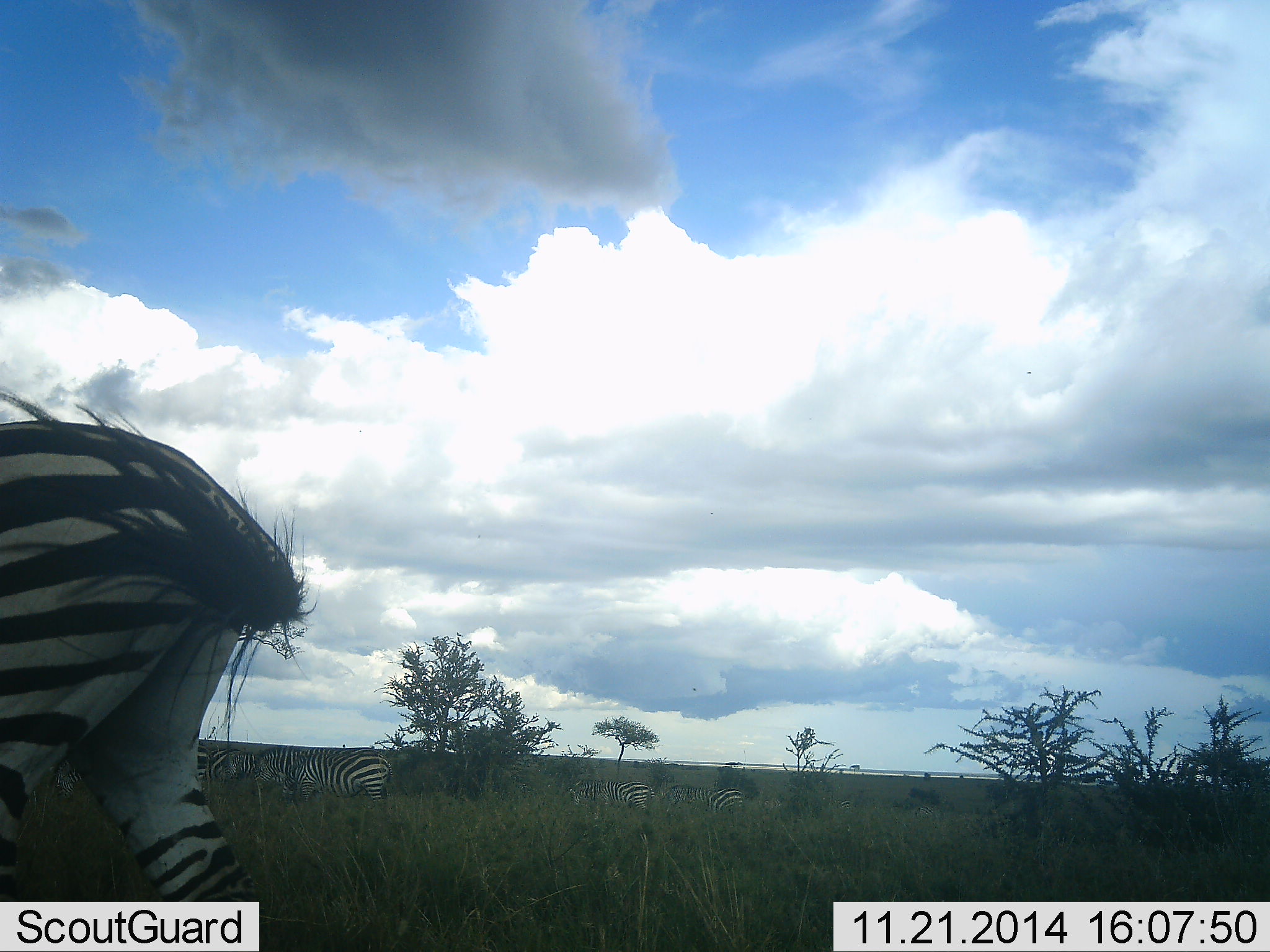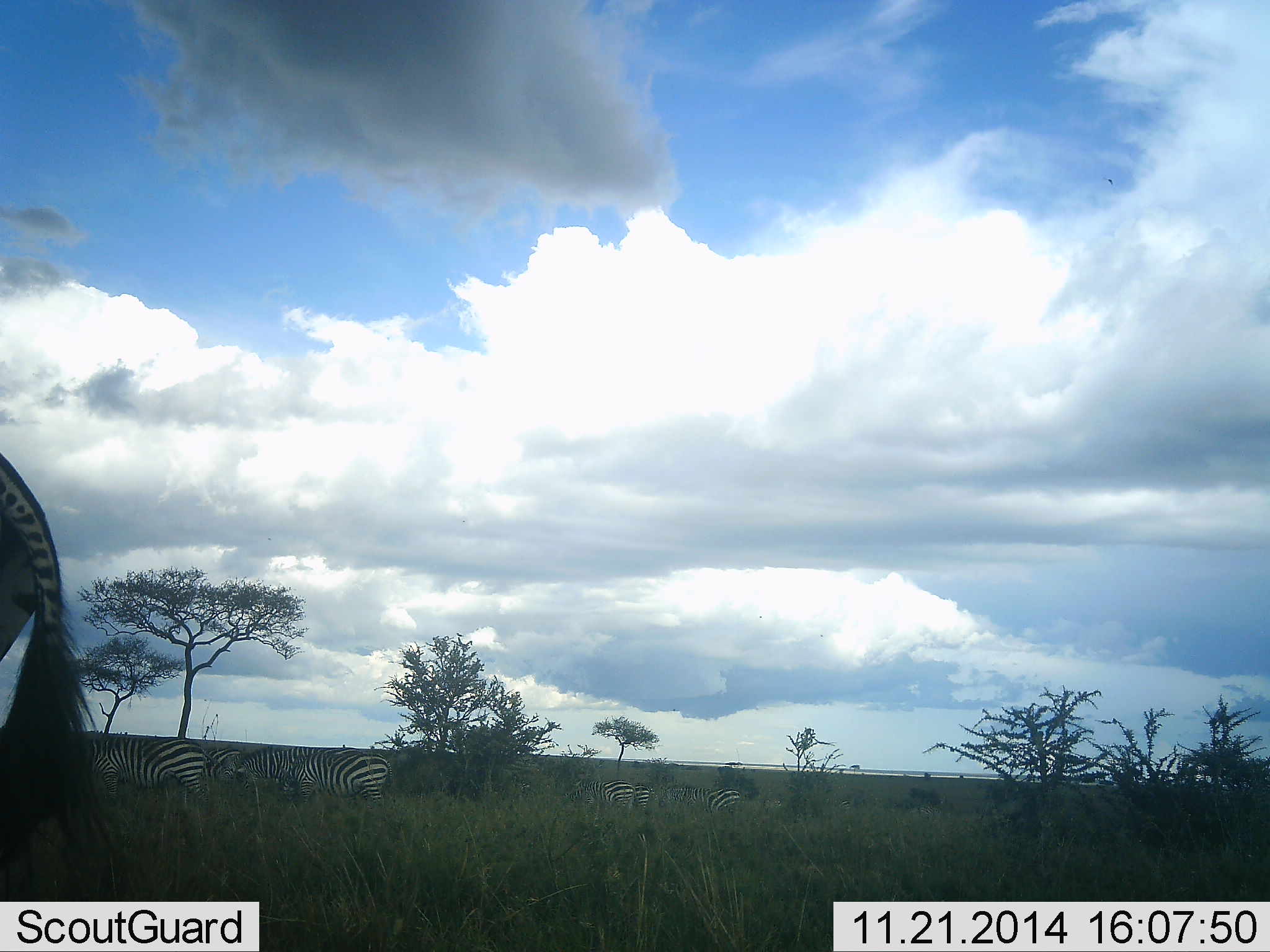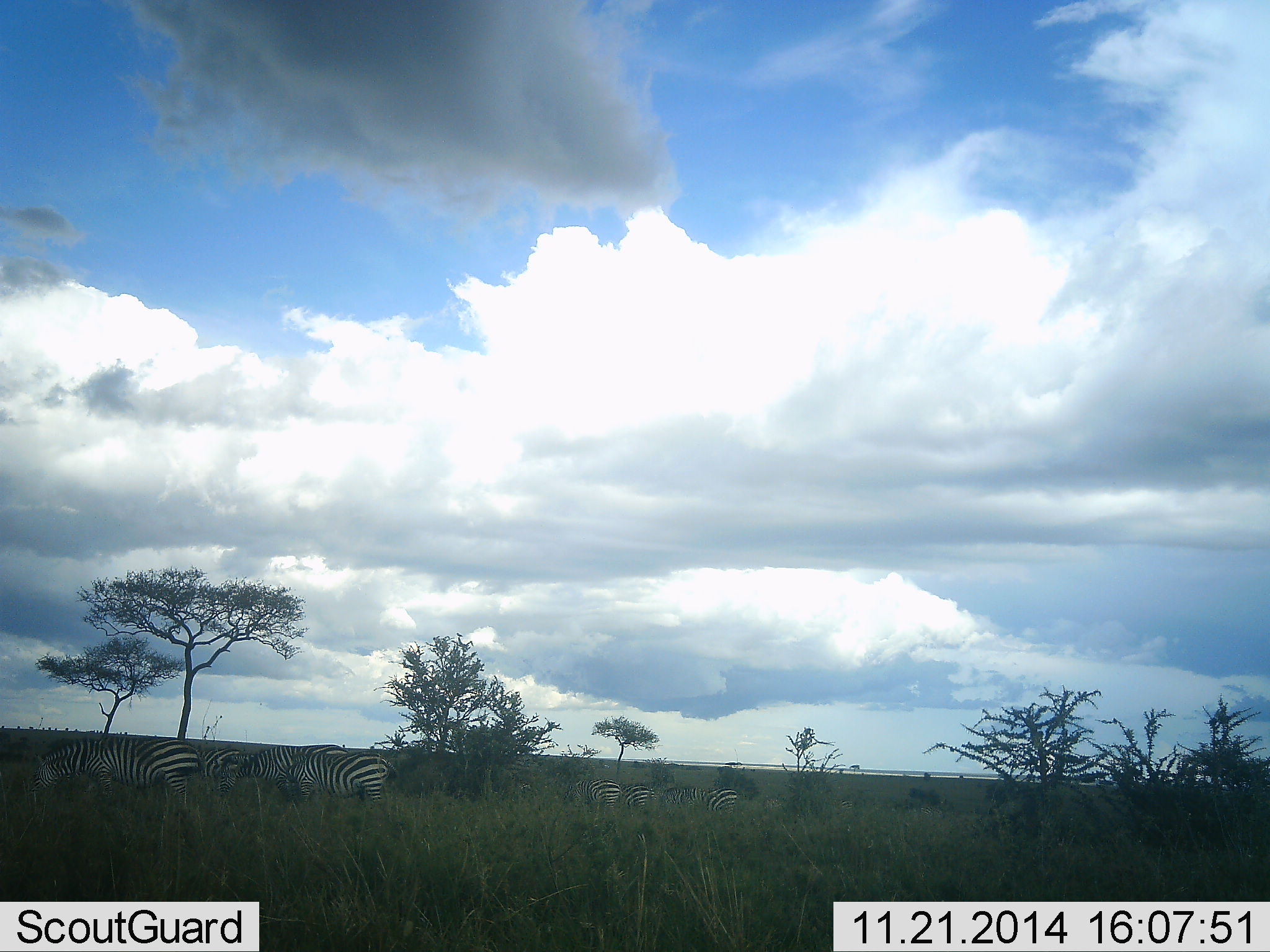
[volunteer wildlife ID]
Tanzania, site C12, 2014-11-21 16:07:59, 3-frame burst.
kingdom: Animalia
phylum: Chordata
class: Mammalia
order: Perissodactyla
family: Equidae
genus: Equus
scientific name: Equus quagga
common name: plains zebra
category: zebra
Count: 8.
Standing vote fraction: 50%.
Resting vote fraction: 0%.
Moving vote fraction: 50%.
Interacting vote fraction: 0%.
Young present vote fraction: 0%.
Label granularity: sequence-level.